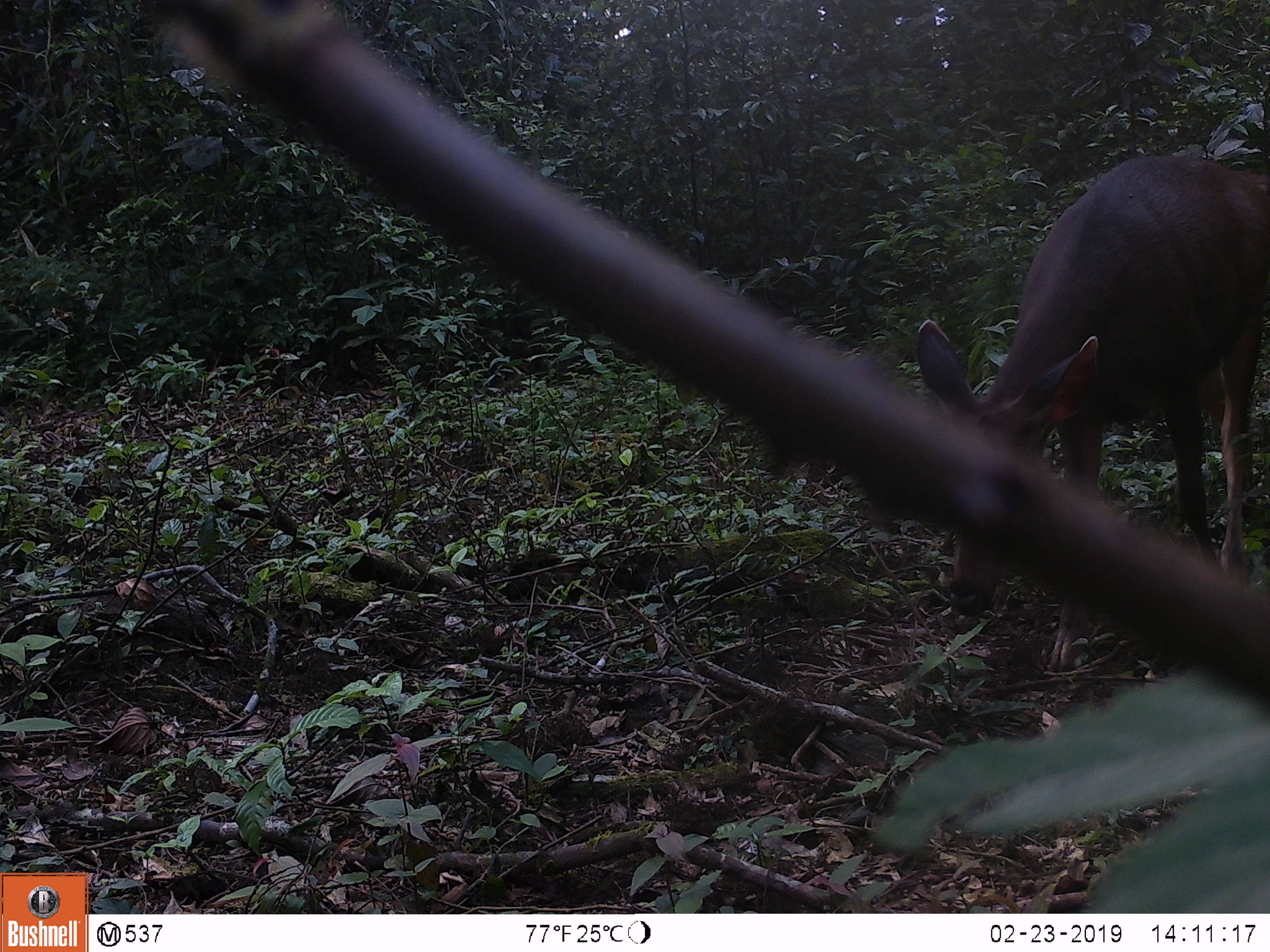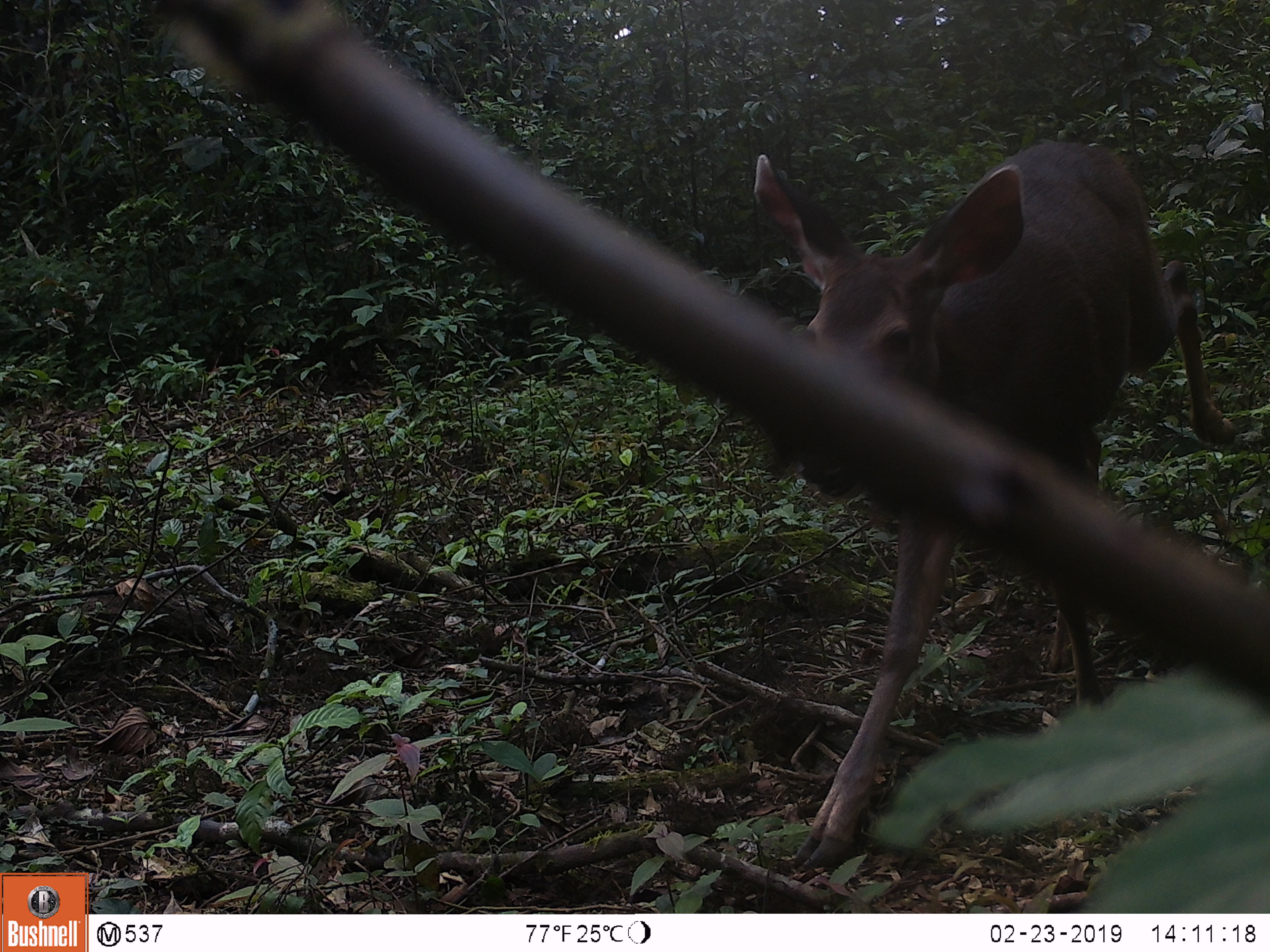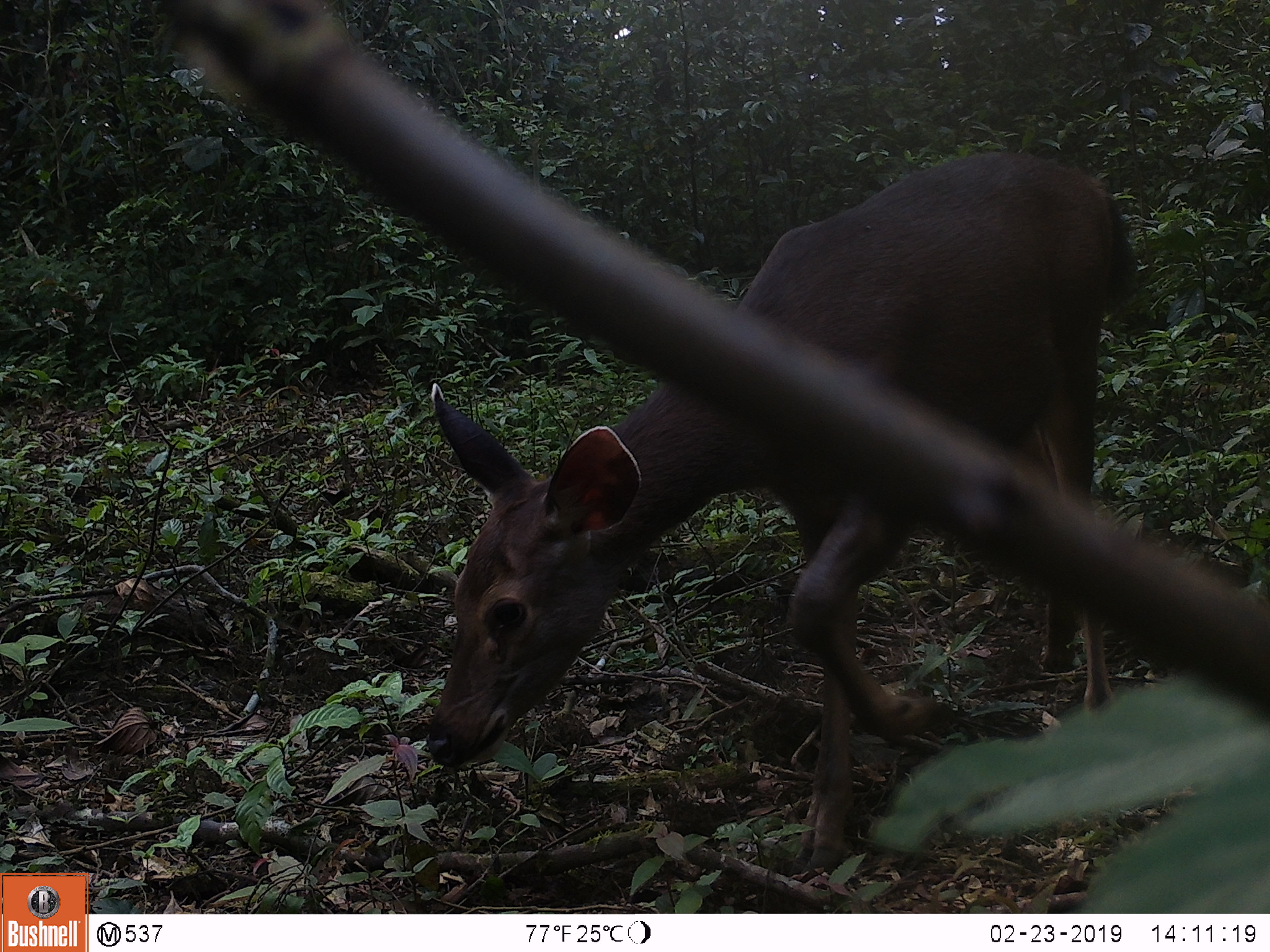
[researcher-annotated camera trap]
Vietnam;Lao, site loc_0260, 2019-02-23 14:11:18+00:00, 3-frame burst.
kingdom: Animalia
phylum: Chordata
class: Mammalia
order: Artiodactyla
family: Cervidae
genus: Rusa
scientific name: Rusa unicolor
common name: sambar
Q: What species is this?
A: Sambar (Rusa unicolor).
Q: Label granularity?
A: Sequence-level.